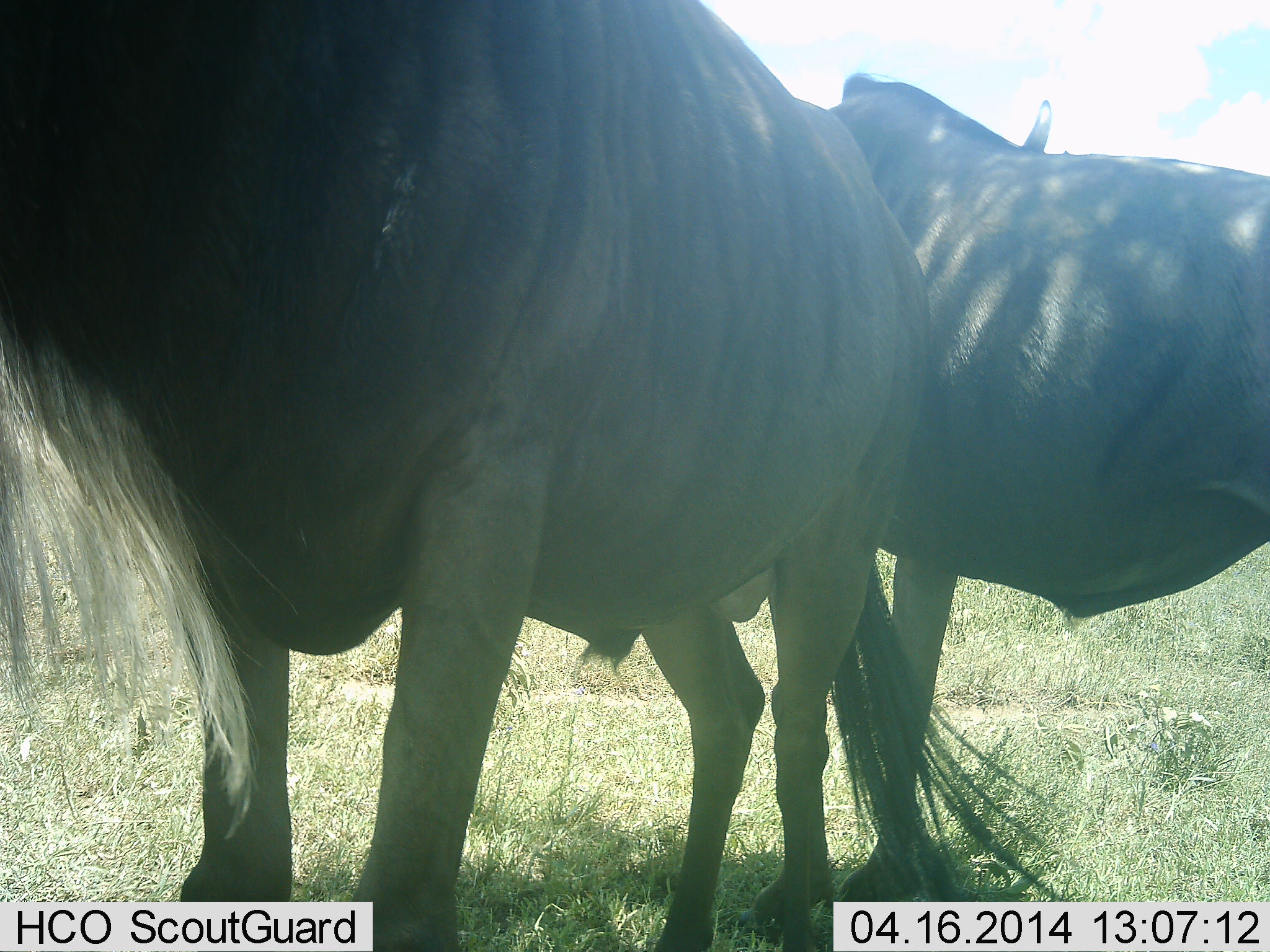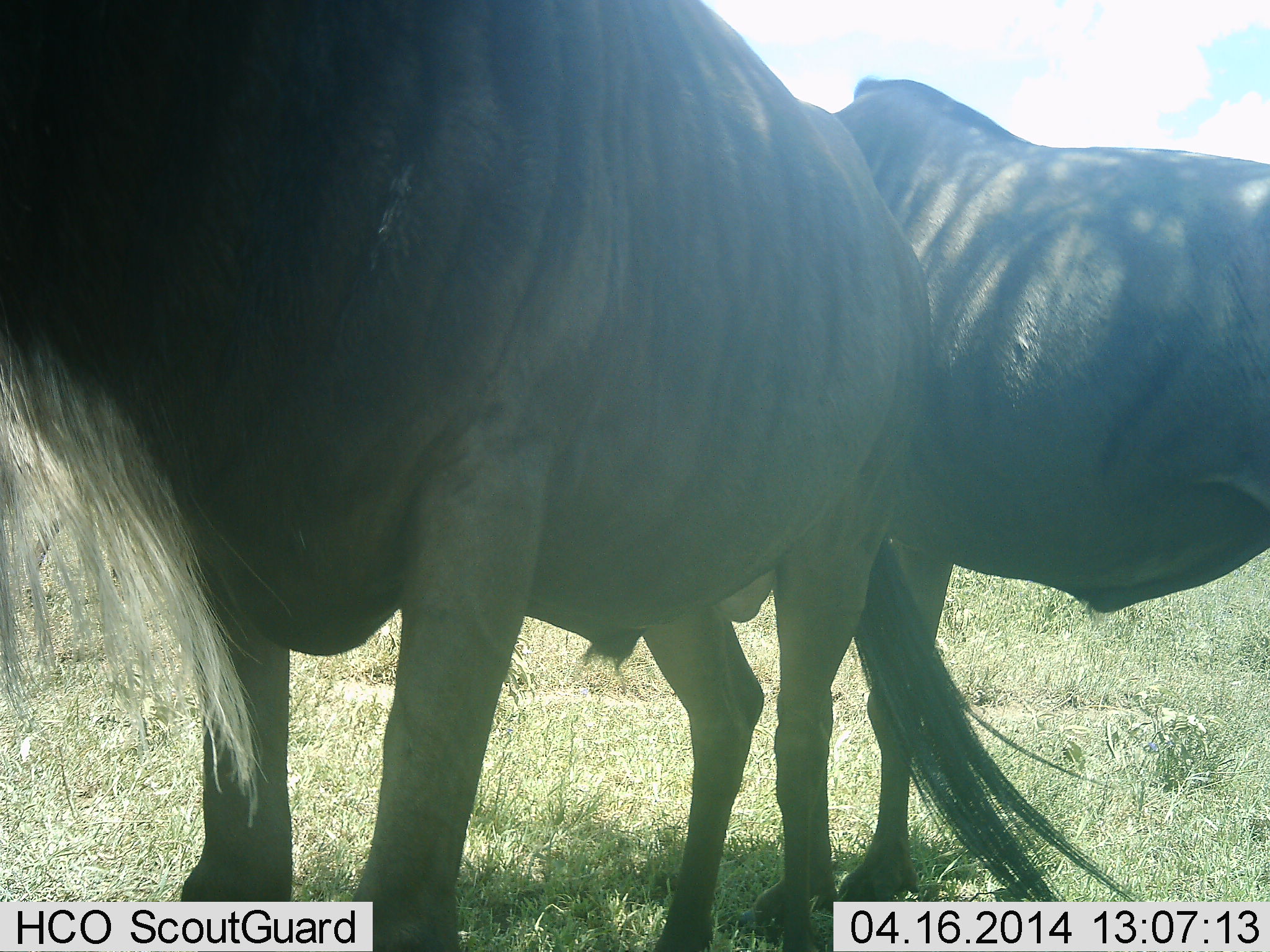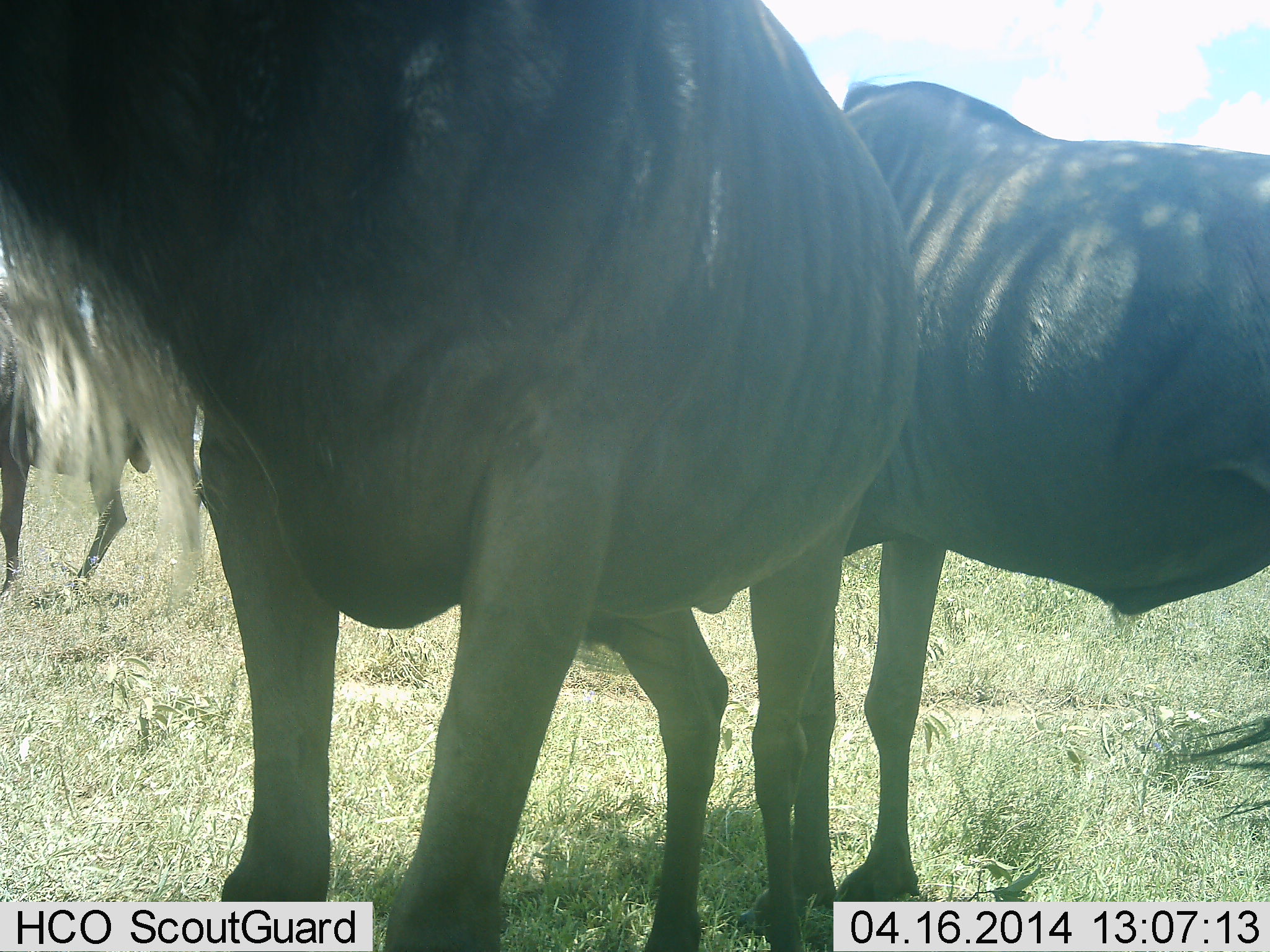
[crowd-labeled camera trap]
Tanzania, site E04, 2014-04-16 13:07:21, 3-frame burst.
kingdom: Animalia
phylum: Chordata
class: Mammalia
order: Artiodactyla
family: Bovidae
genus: Connochaetes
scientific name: Connochaetes taurinus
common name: blue wildebeest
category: wildebeest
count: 2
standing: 91%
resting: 9%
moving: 0%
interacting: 0%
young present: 0%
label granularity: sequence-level